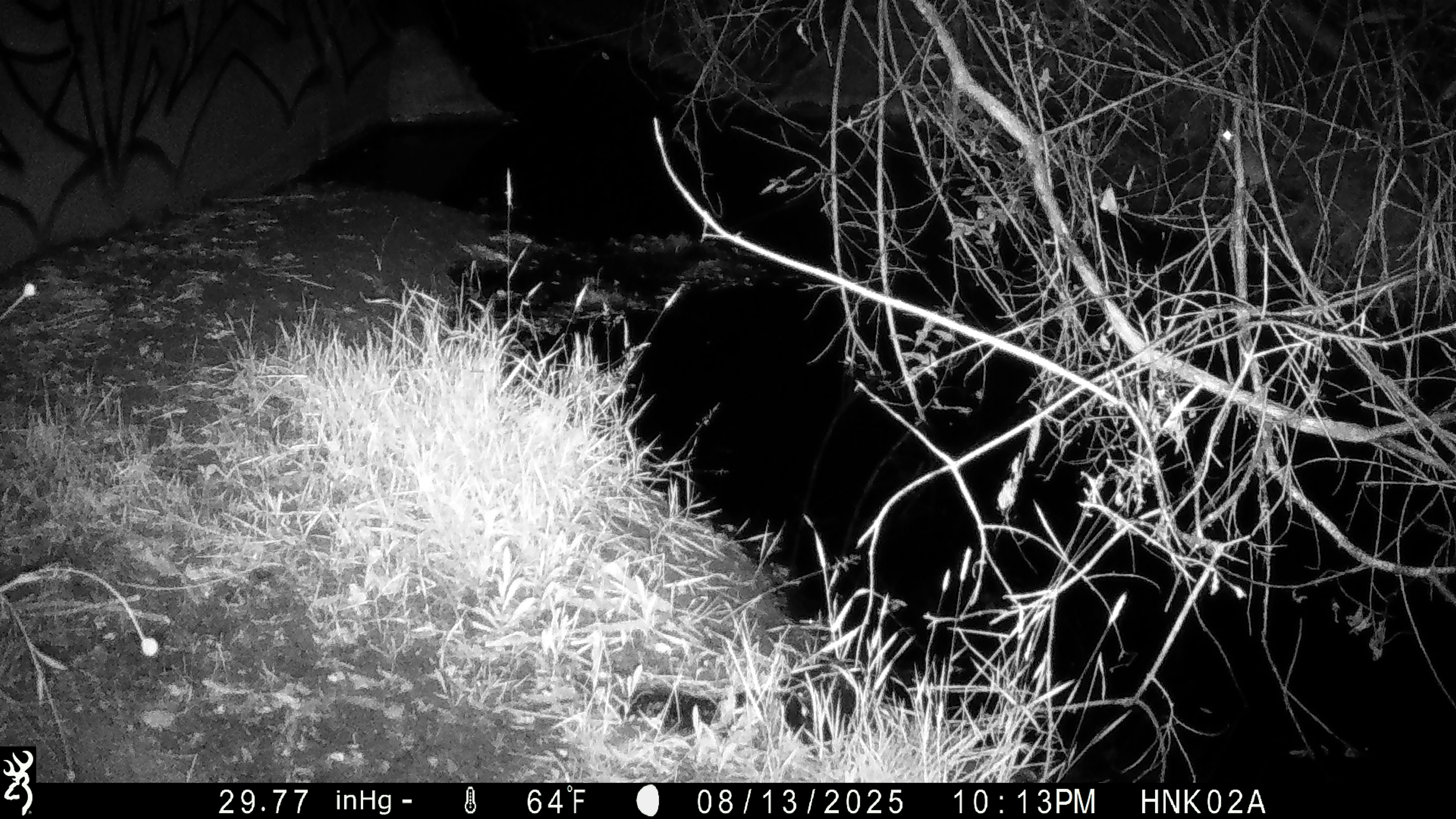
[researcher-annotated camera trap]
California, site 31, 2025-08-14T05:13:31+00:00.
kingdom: Animalia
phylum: Chordata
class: Mammalia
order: Rodentia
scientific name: Rodentia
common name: mouse or rat